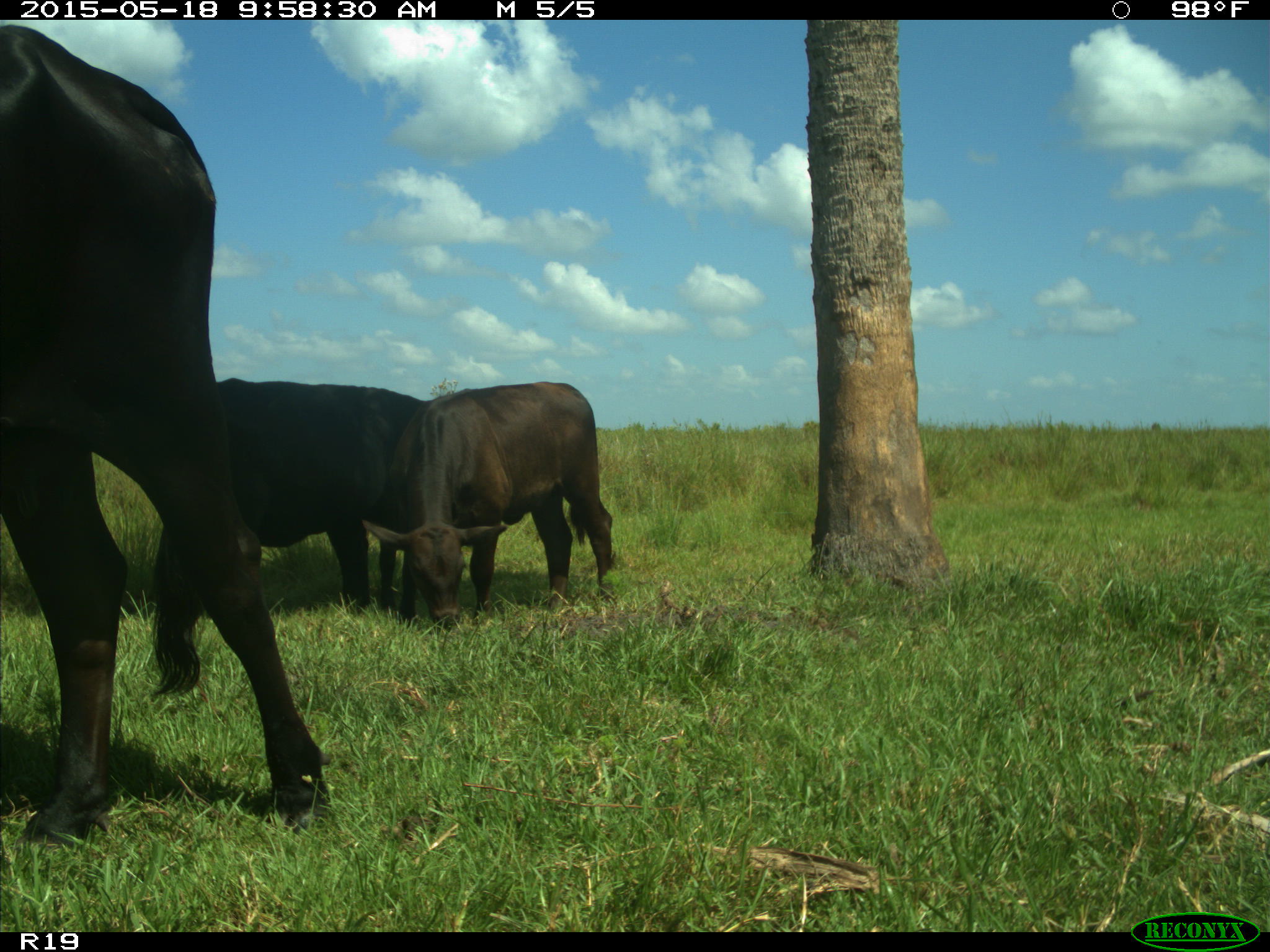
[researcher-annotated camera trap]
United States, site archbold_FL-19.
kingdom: Animalia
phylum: Chordata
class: Mammalia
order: Artiodactyla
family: Bovidae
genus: Bos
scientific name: Bos taurus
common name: domestic cow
Bos taurus (domestic cow).